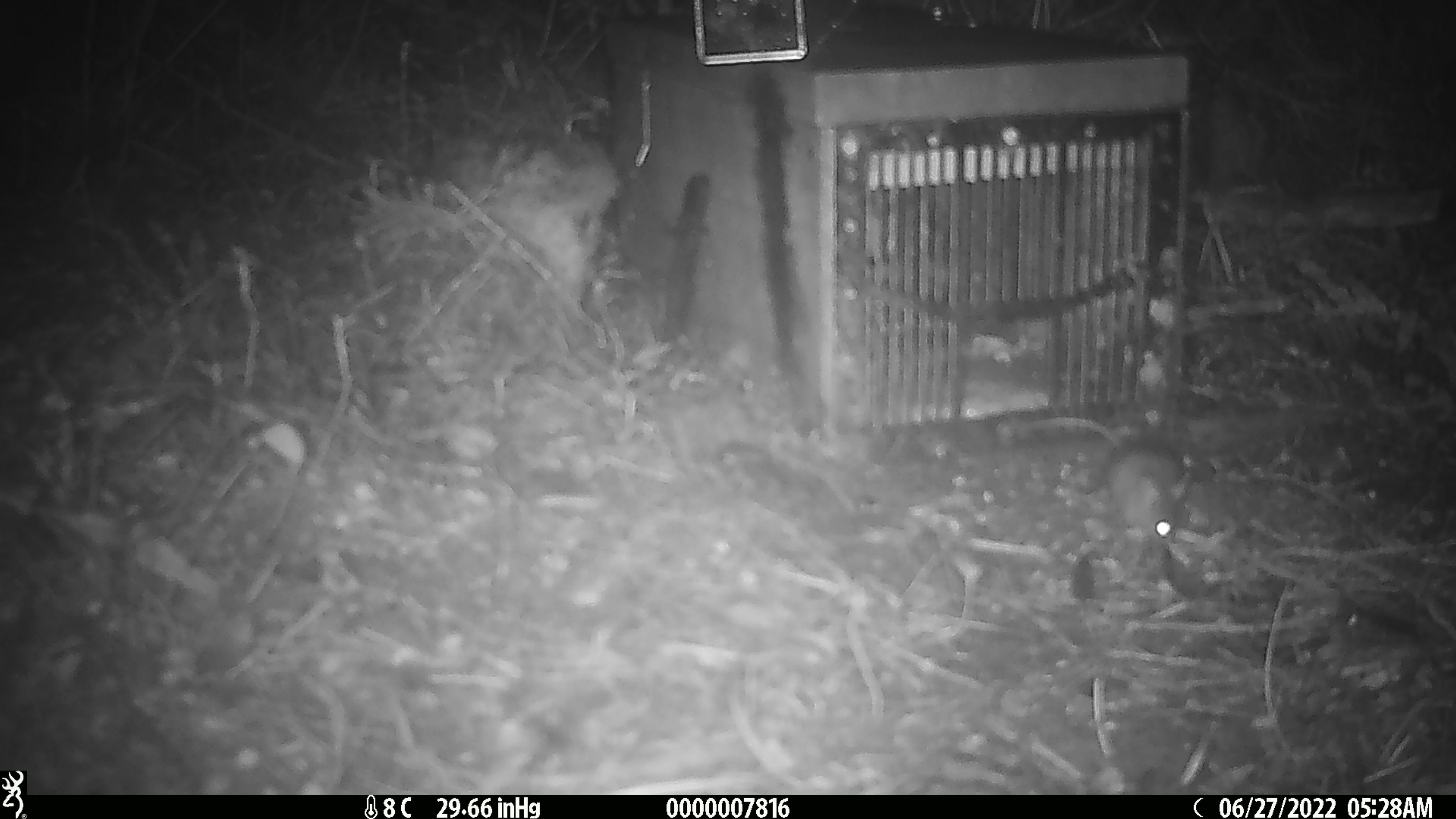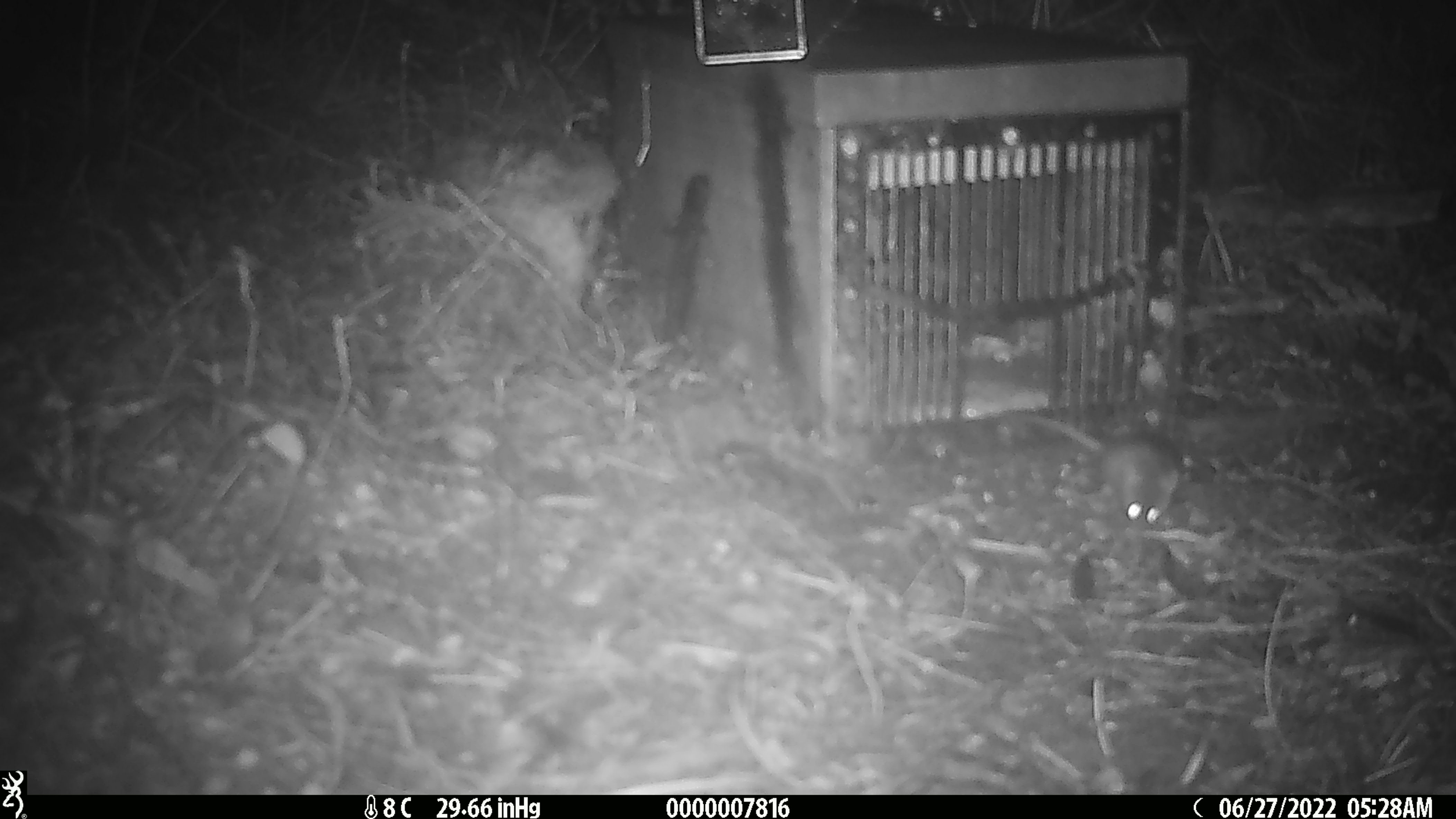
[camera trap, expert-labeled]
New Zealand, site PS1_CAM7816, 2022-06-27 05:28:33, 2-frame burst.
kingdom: Animalia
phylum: Chordata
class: Mammalia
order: Rodentia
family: Muridae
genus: Mus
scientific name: Mus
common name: mouse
Mouse (Mus).